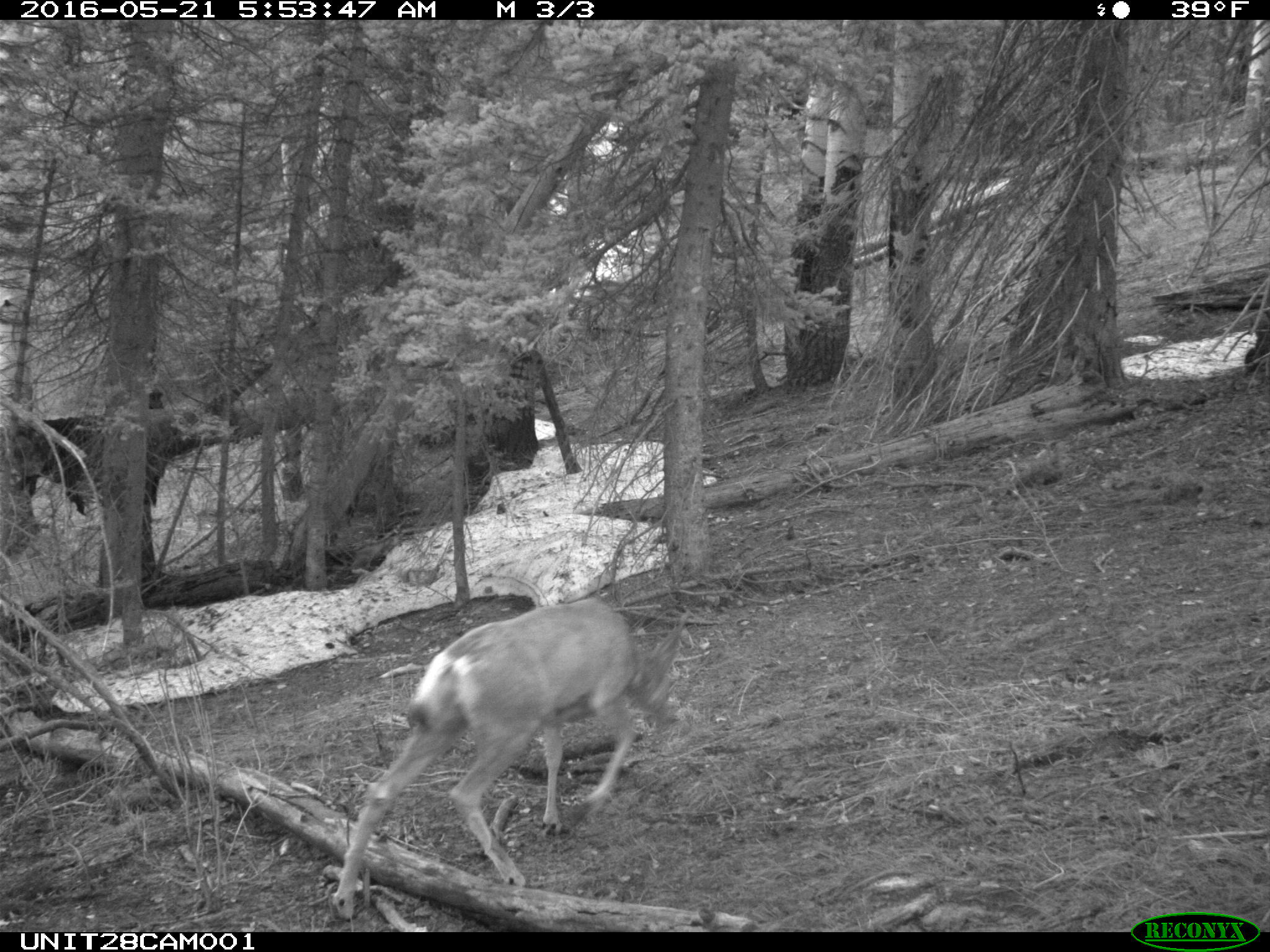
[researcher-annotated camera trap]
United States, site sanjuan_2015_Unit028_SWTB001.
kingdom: Animalia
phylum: Chordata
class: Mammalia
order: Artiodactyla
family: Cervidae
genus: Odocoileus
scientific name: Odocoileus hemionus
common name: mule deer